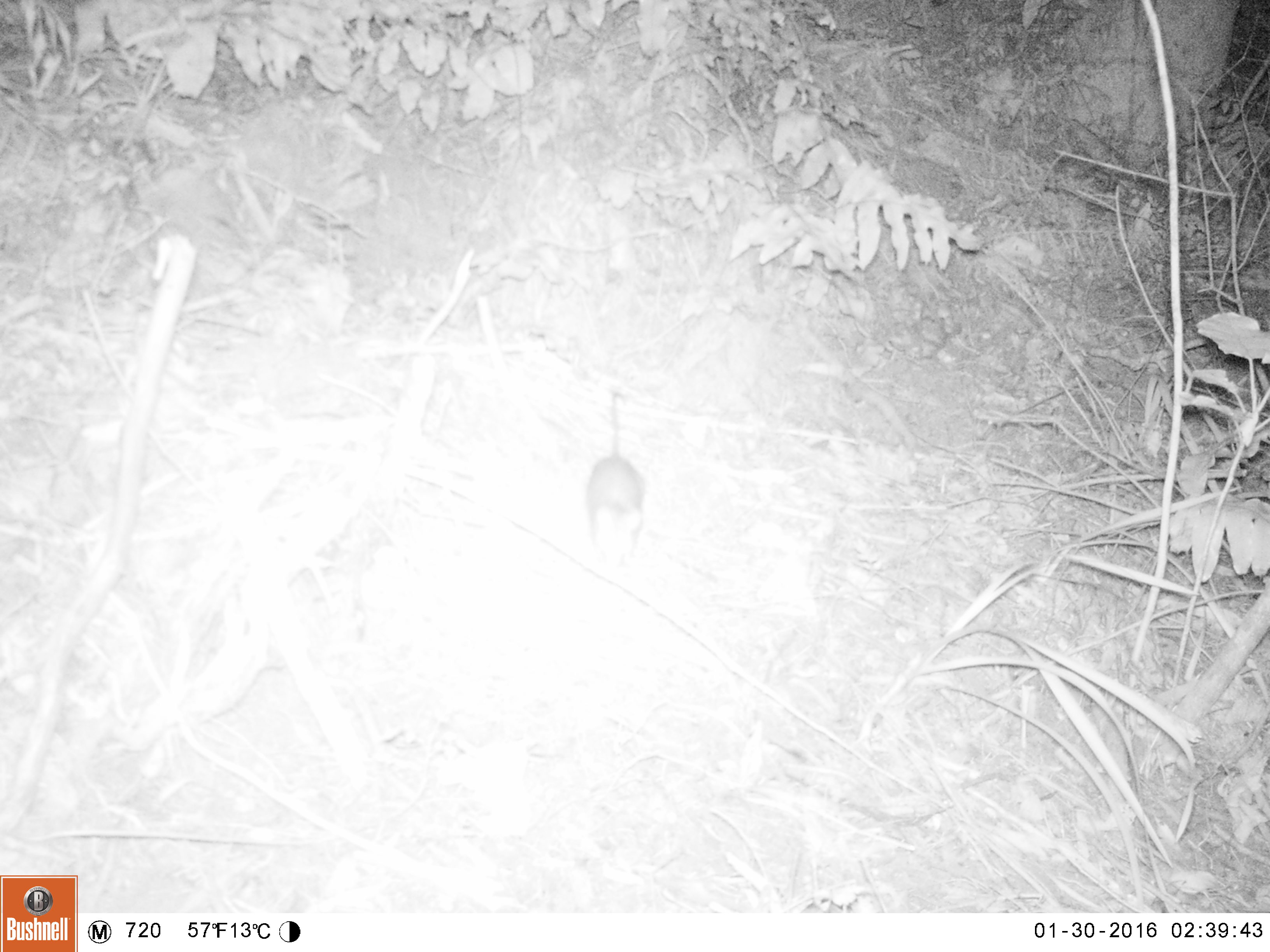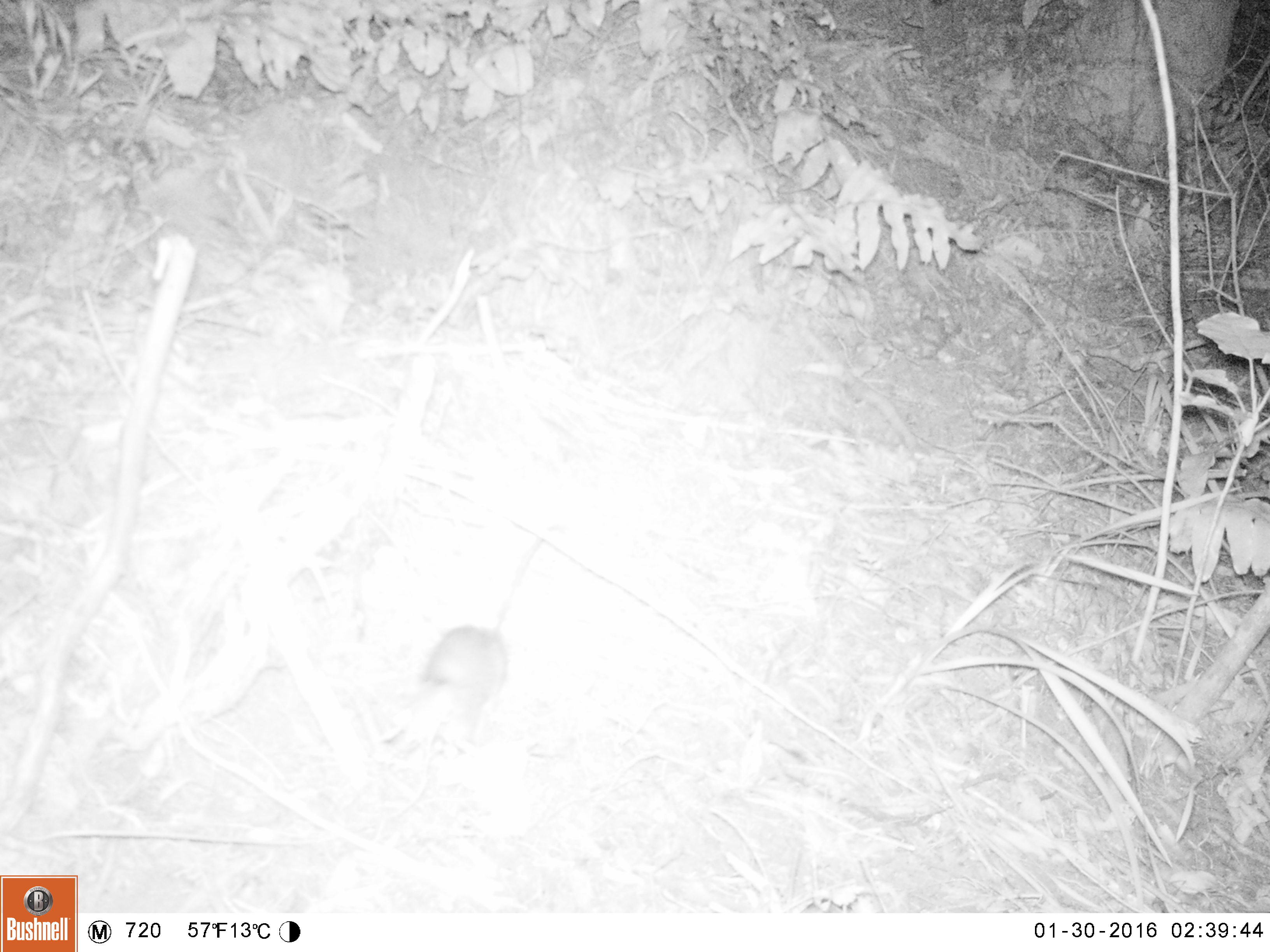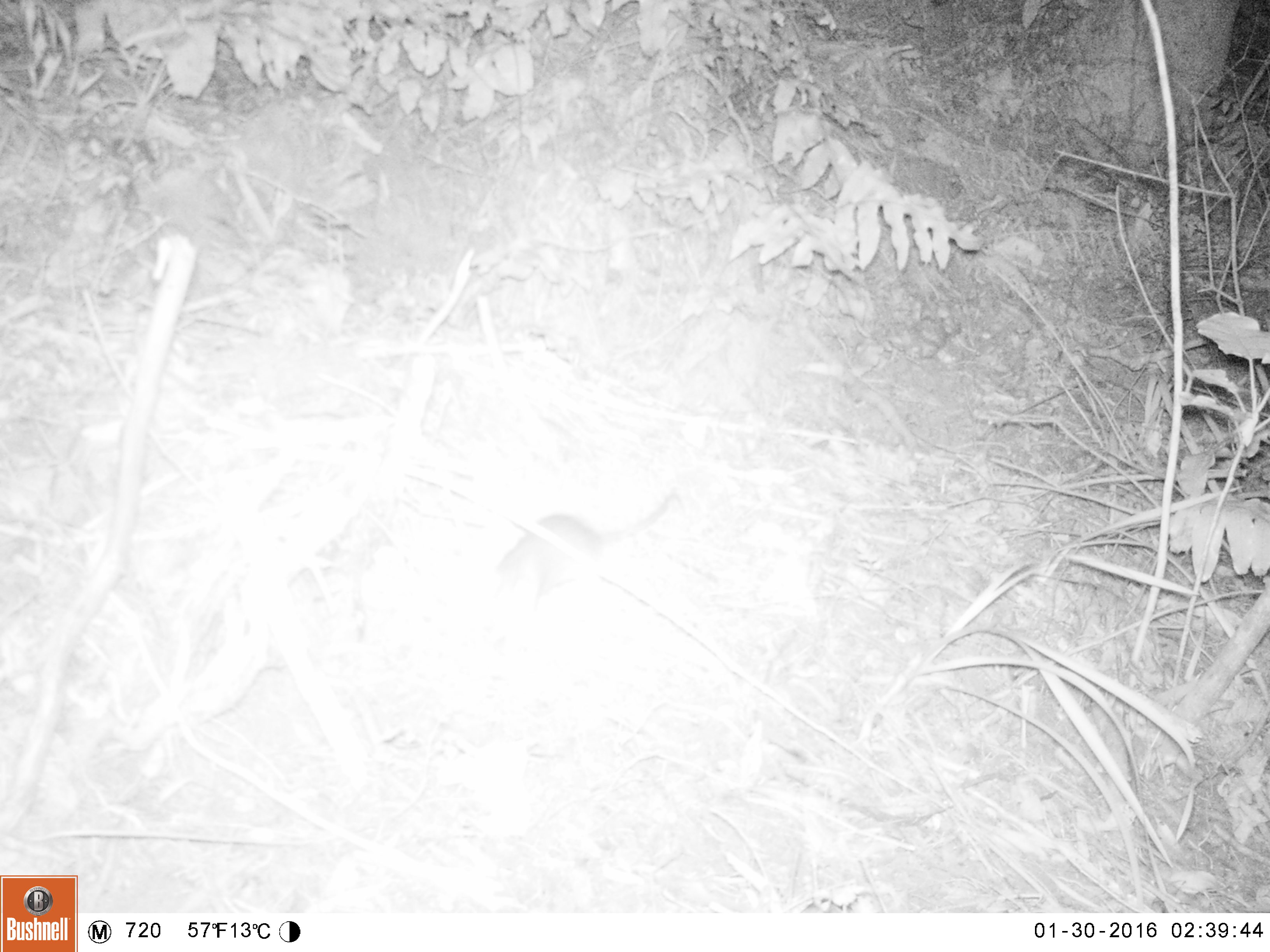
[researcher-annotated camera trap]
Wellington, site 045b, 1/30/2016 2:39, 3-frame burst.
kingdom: Animalia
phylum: Chordata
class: Mammalia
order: Rodentia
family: Muridae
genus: Rattus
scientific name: Rattus rattus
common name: ship rat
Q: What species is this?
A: Ship rat (Rattus rattus).